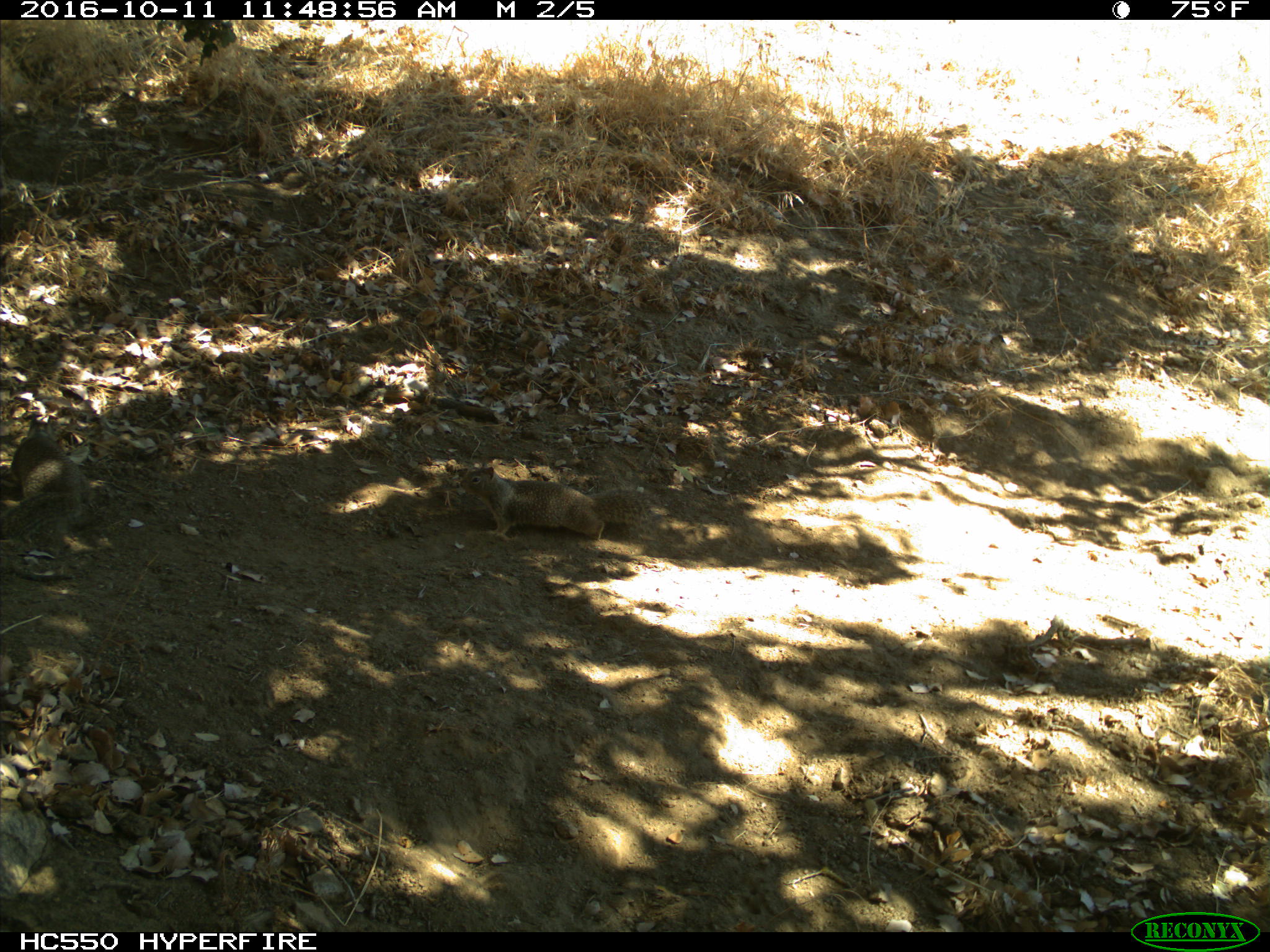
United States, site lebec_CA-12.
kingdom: Animalia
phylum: Chordata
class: Mammalia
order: Rodentia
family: Sciuridae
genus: Otospermophilus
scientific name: Otospermophilus beecheyi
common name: california ground squirrel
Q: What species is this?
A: Otospermophilus beecheyi (california ground squirrel).